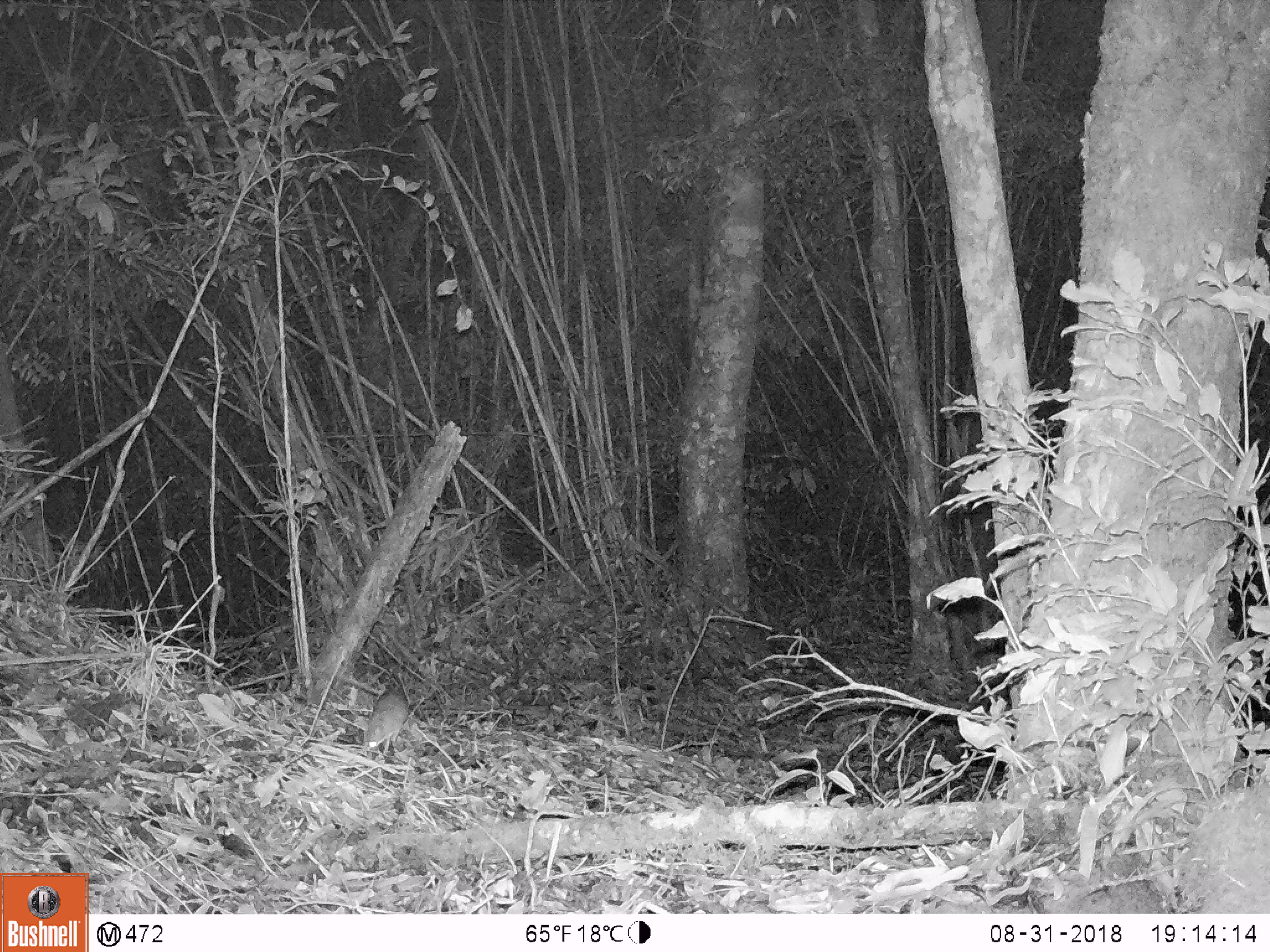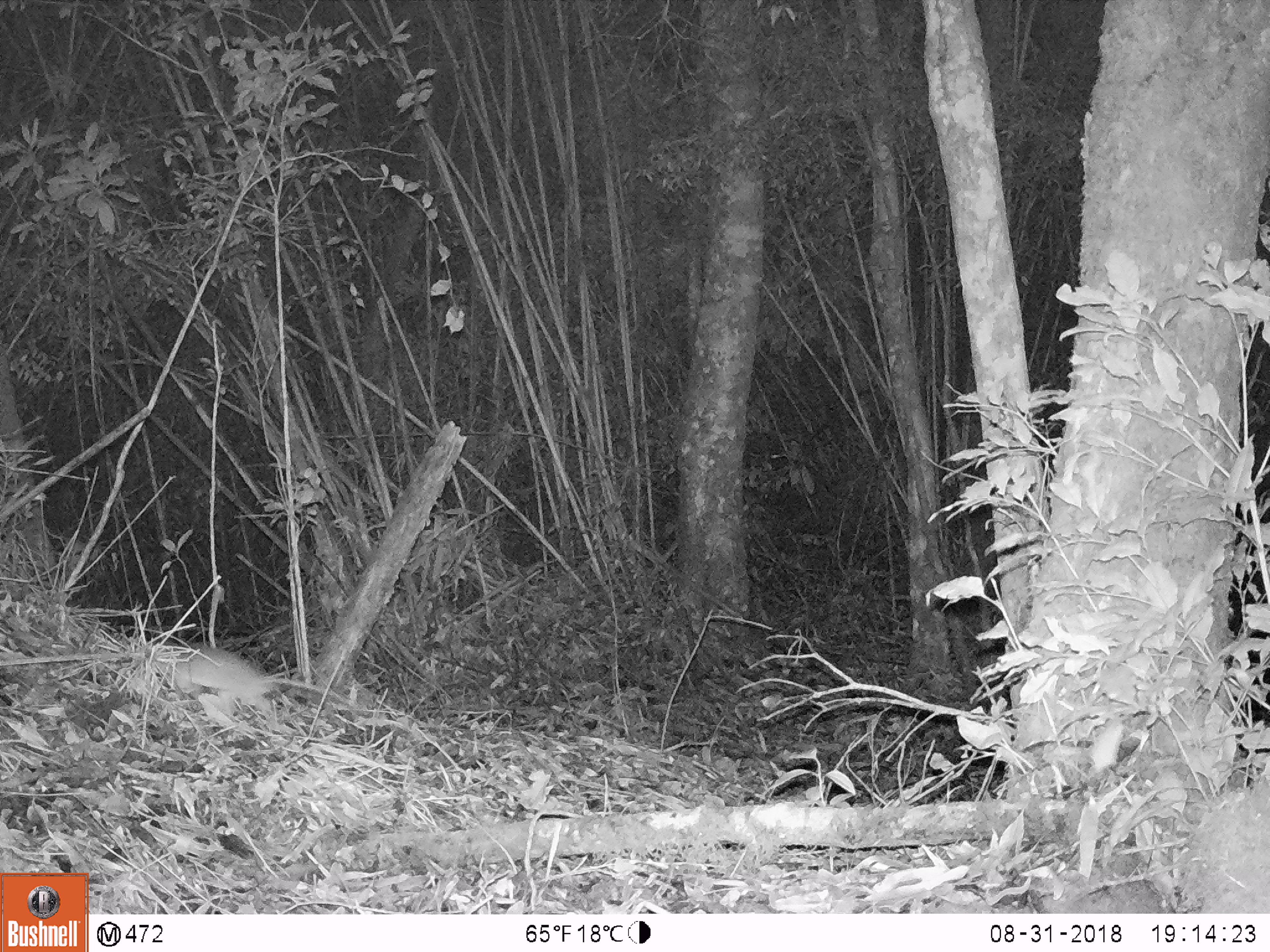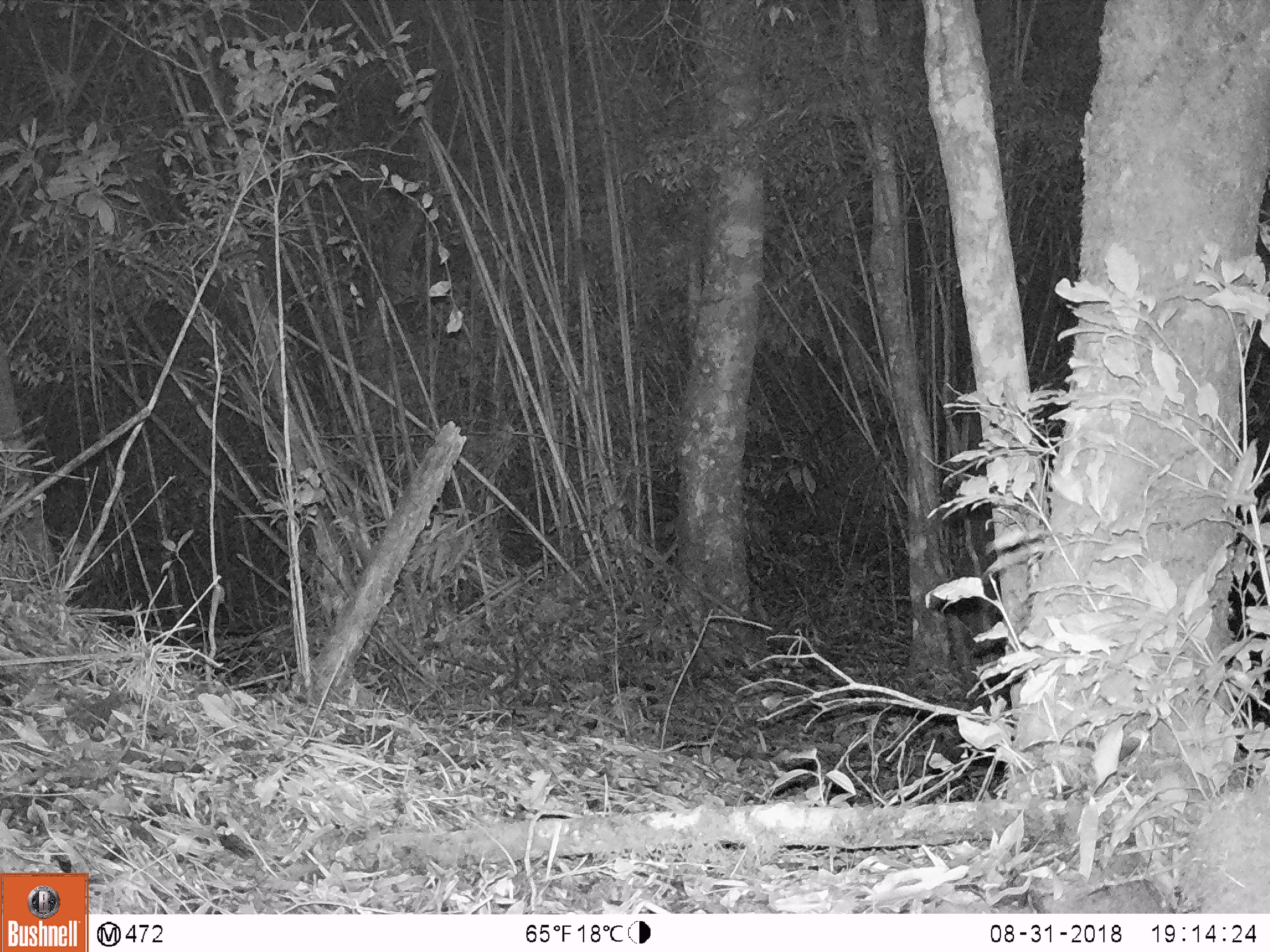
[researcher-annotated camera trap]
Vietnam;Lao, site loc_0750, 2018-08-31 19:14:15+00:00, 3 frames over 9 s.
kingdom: Animalia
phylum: Chordata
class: Mammalia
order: Rodentia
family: Muridae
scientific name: Muridae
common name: old-world mice and rats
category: unidentified murid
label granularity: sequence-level